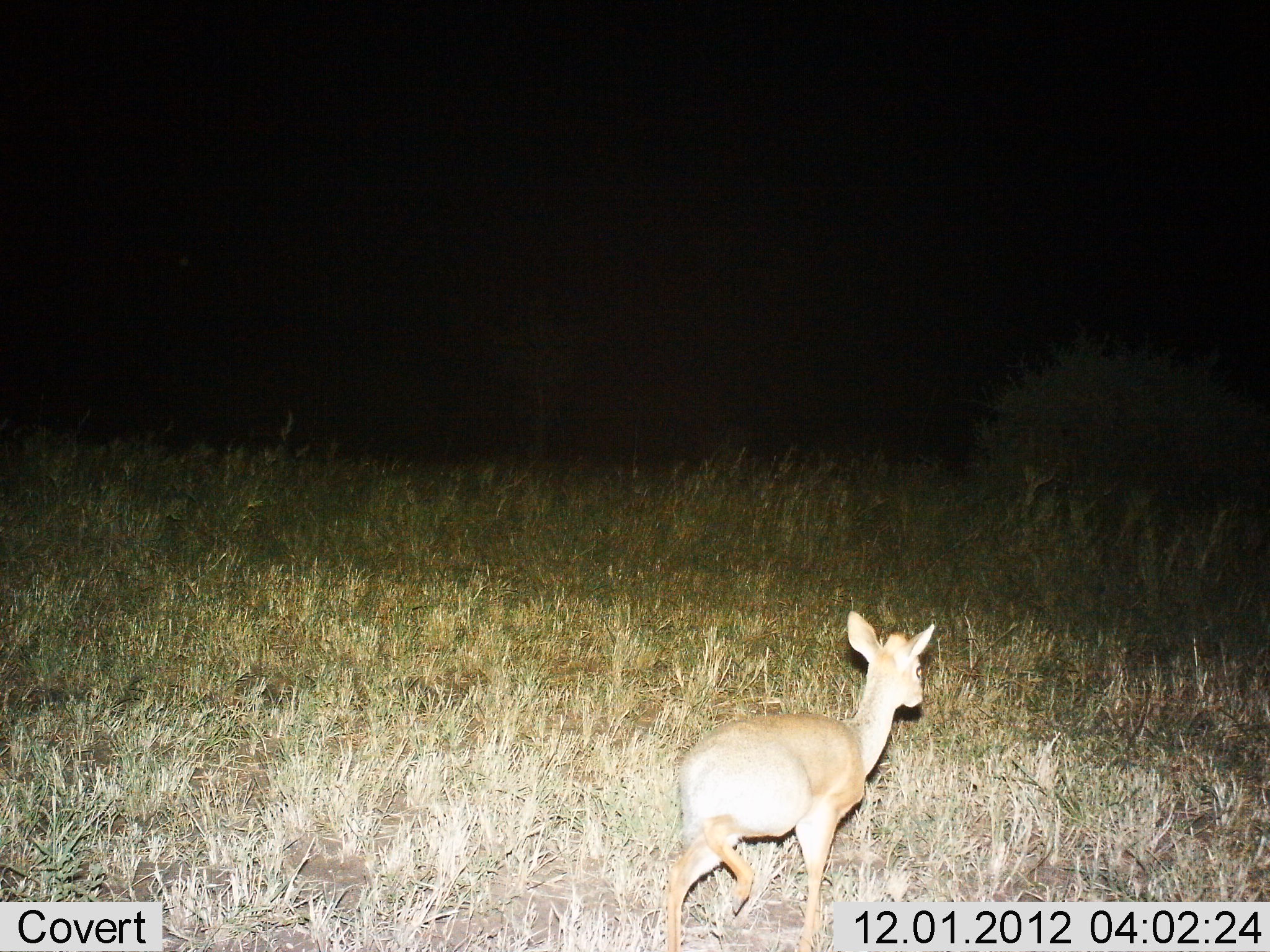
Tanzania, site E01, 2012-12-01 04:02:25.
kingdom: Animalia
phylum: Chordata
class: Mammalia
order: Artiodactyla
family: Bovidae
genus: Madoqua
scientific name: Madoqua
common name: dikdik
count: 1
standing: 26%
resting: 0%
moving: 74%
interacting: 0%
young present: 0%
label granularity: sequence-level